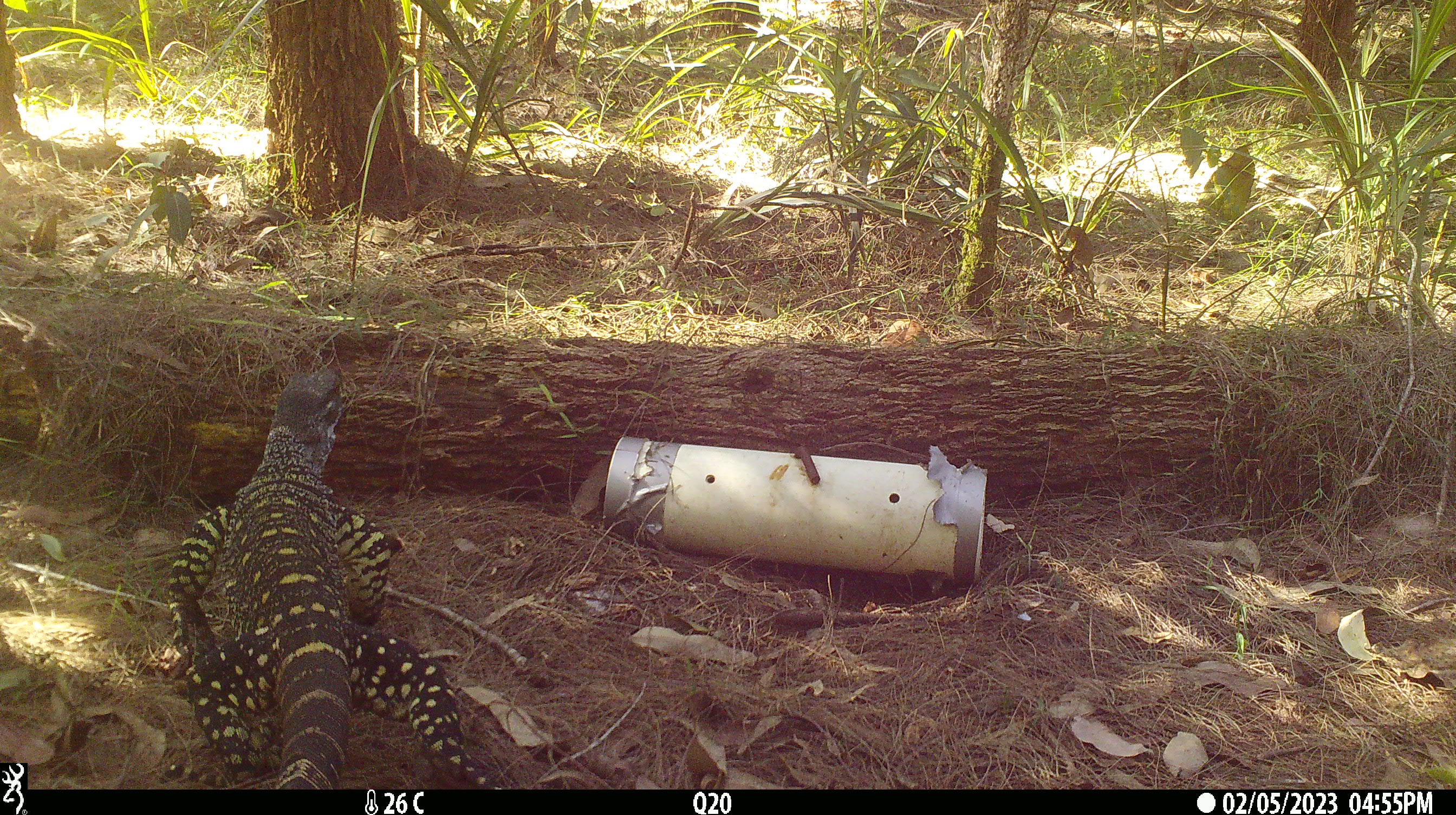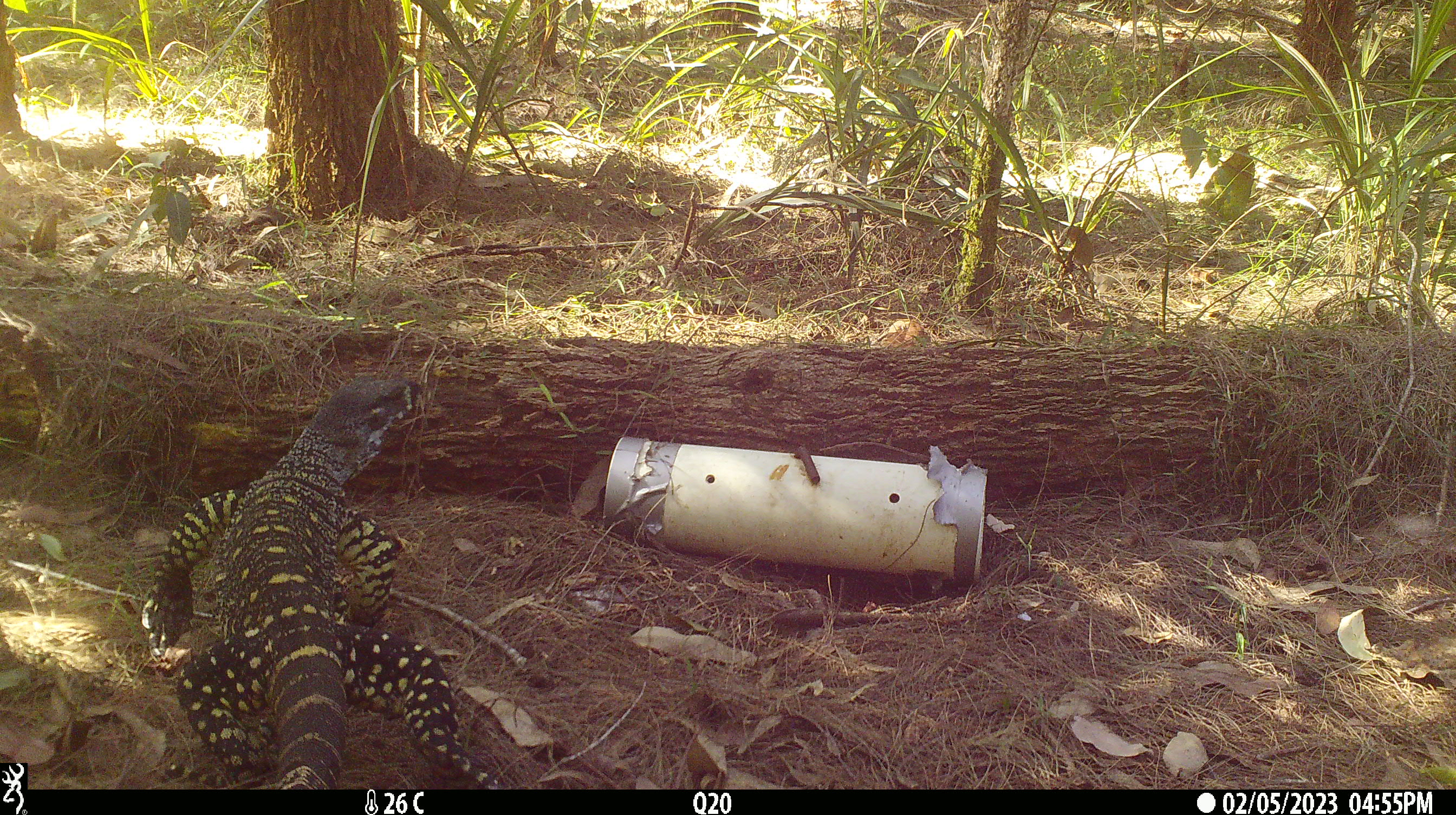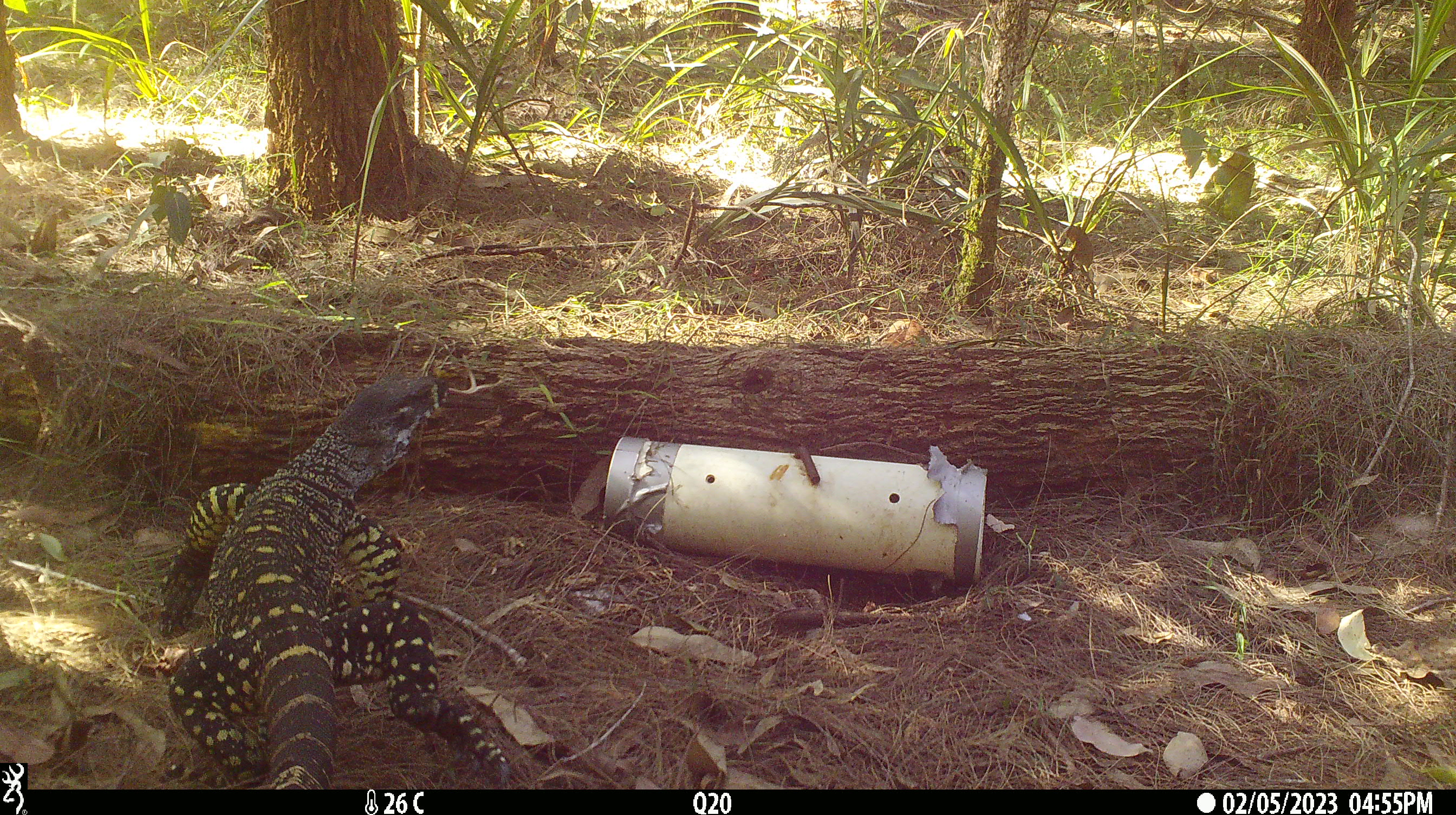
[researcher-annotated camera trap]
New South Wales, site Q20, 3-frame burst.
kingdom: Animalia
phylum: Chordata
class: Reptilia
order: Squamata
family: Varanidae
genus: Varanus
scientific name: Varanus varius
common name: lace monitor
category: goanna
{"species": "goanna (lace monitor) (Varanus varius)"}